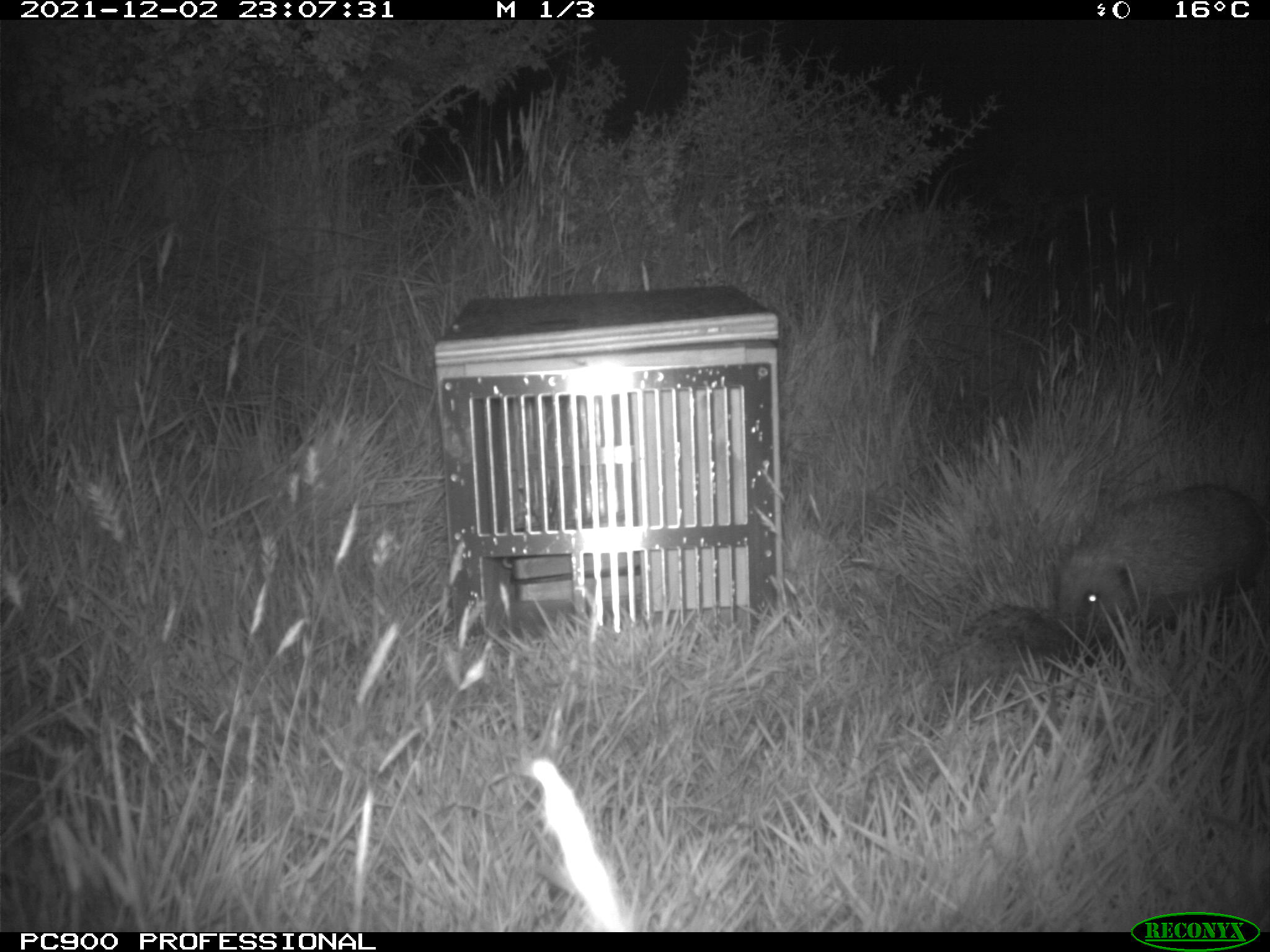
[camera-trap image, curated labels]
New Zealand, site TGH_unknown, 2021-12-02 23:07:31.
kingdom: Animalia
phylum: Chordata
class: Mammalia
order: Eulipotyphla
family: Erinaceidae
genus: Erinaceus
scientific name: Erinaceus europaeus europaeus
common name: european hedgehog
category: hedgehog